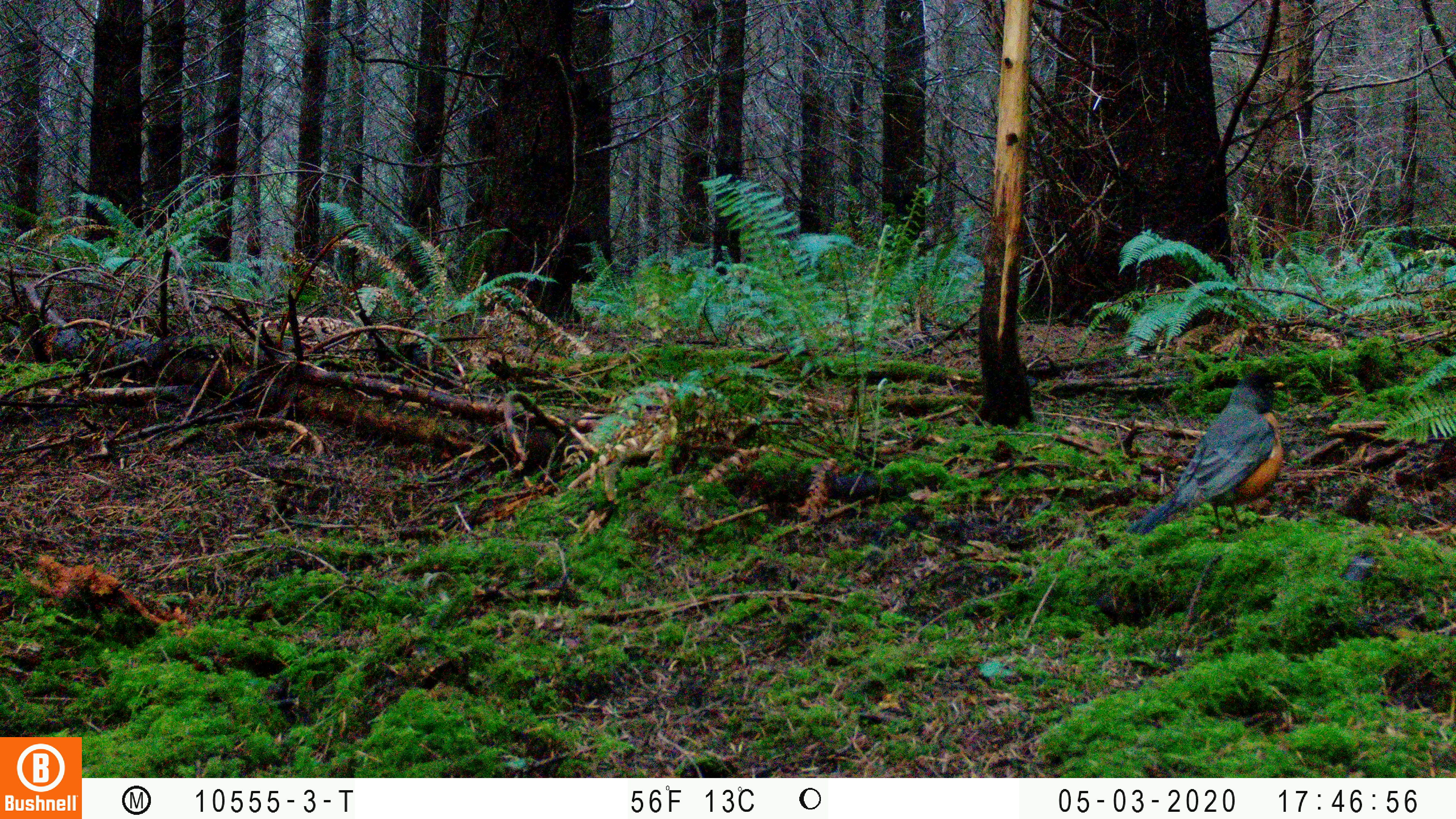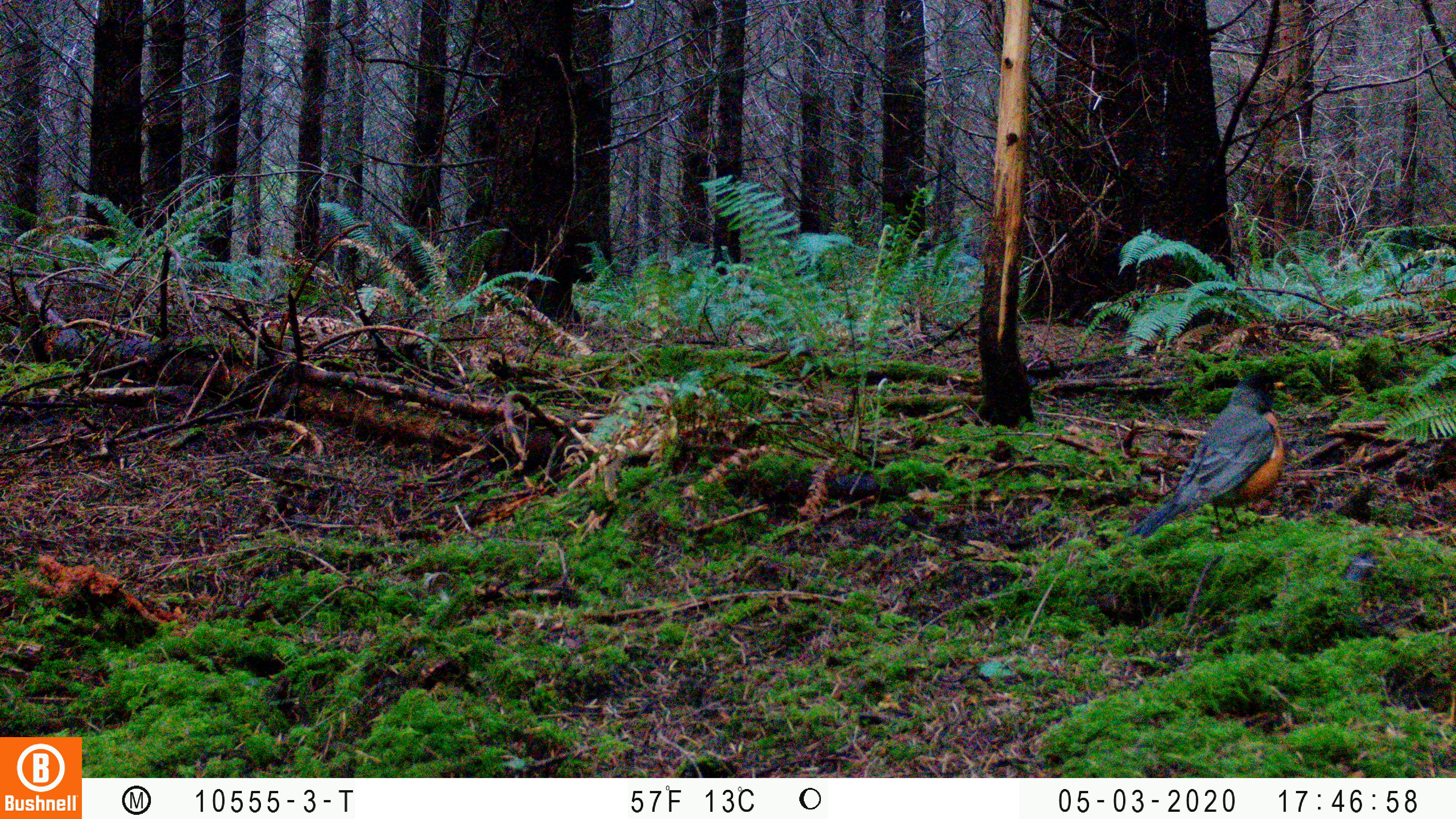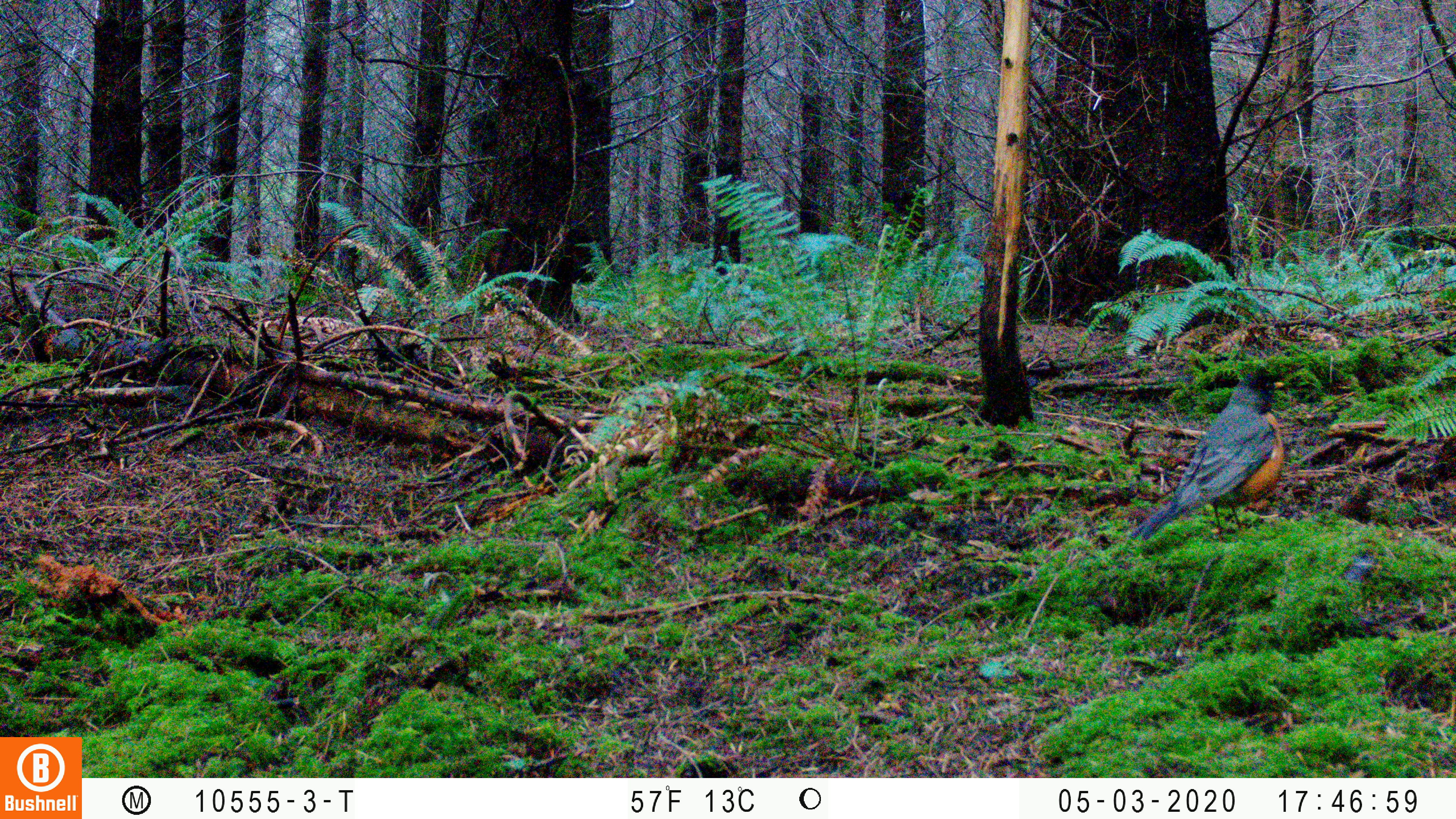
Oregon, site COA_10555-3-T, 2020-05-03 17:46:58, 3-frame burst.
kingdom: Animalia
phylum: Chordata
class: Aves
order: Passeriformes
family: Turdidae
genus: Turdus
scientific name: Turdus migratorius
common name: american robin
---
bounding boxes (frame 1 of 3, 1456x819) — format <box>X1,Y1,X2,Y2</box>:
american robin: <box>1110,354,1302,552</box>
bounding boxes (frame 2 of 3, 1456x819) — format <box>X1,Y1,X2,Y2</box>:
american robin: <box>1111,357,1306,553</box>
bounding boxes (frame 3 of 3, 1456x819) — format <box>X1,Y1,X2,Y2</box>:
american robin: <box>1110,357,1304,558</box>